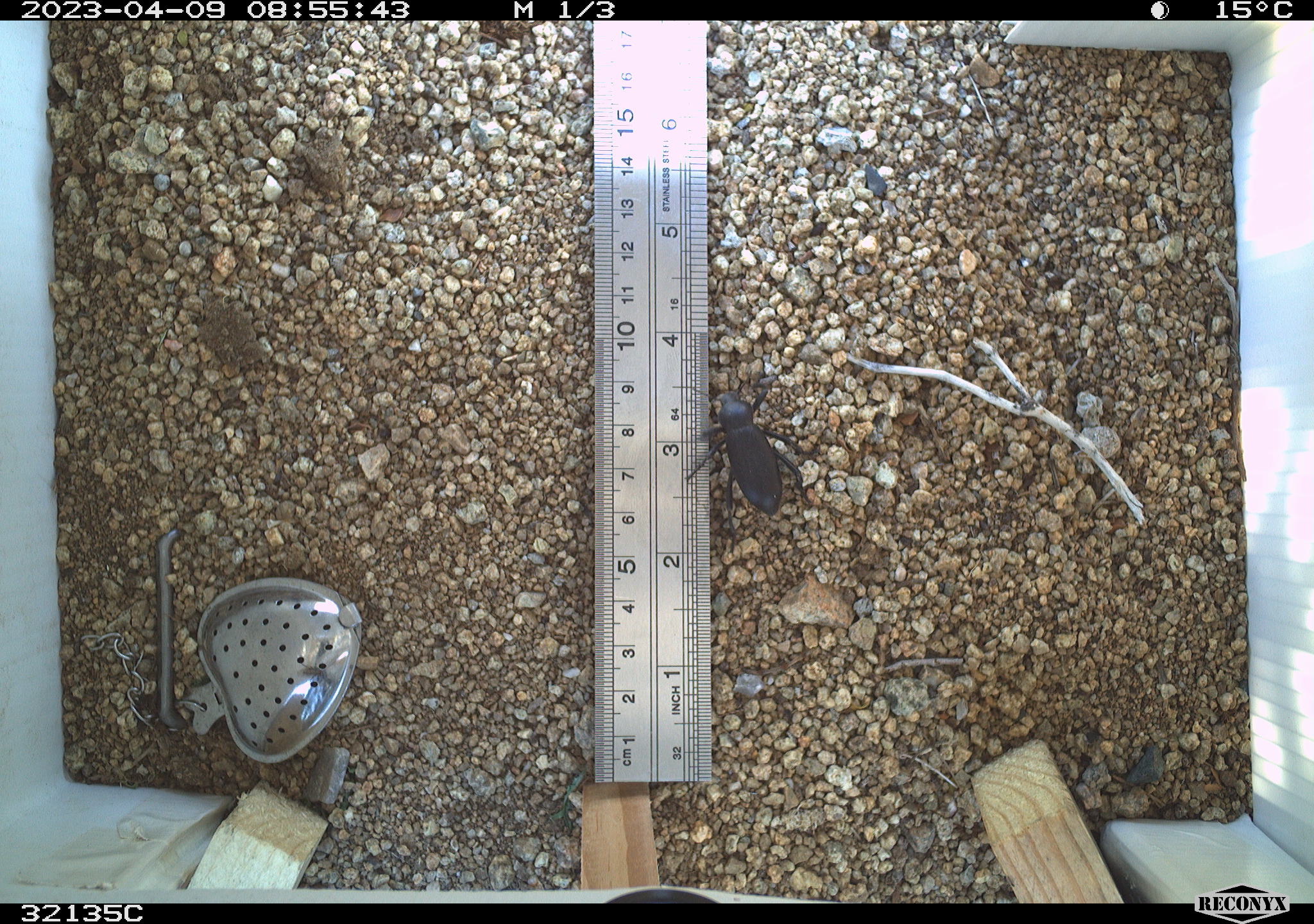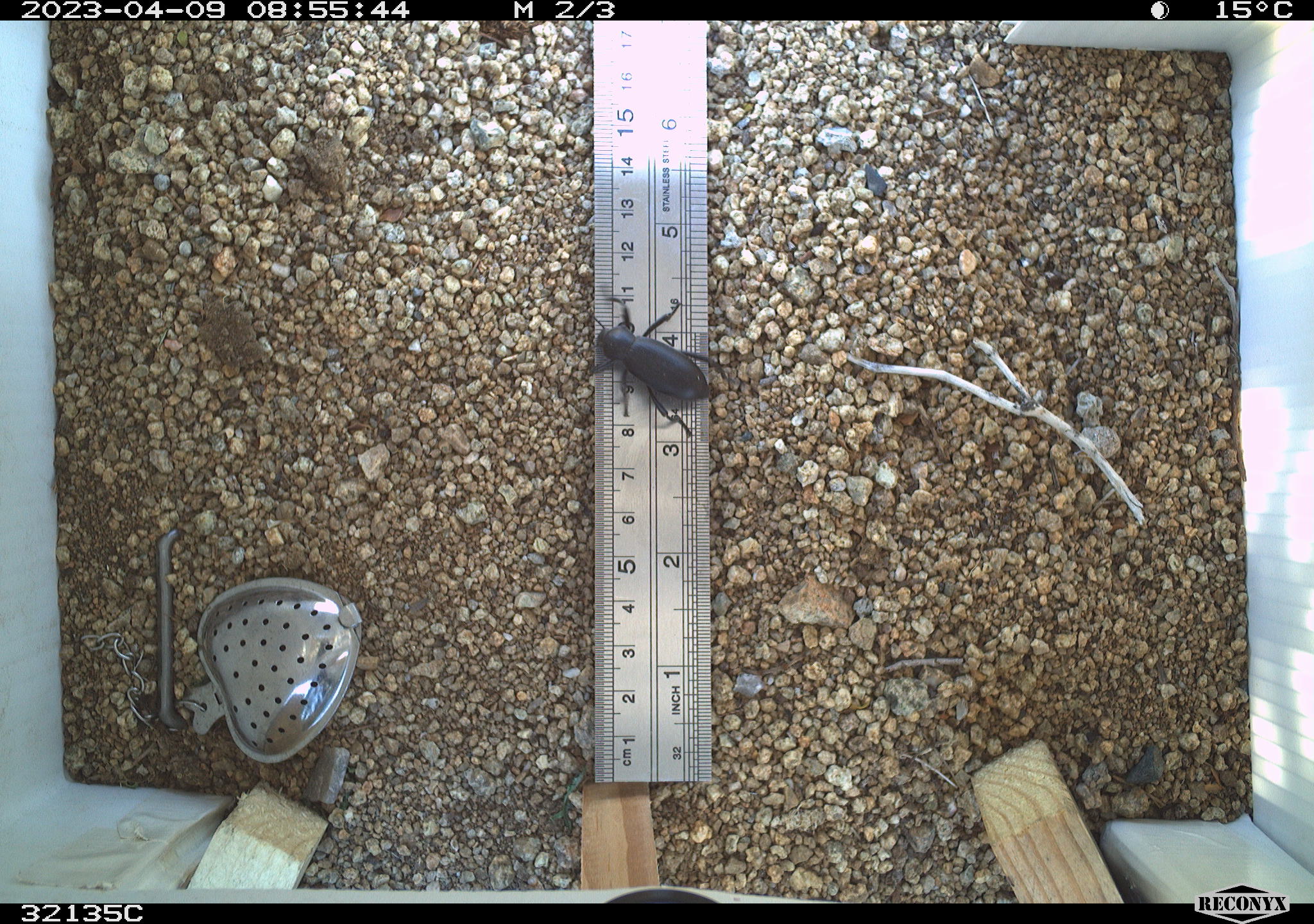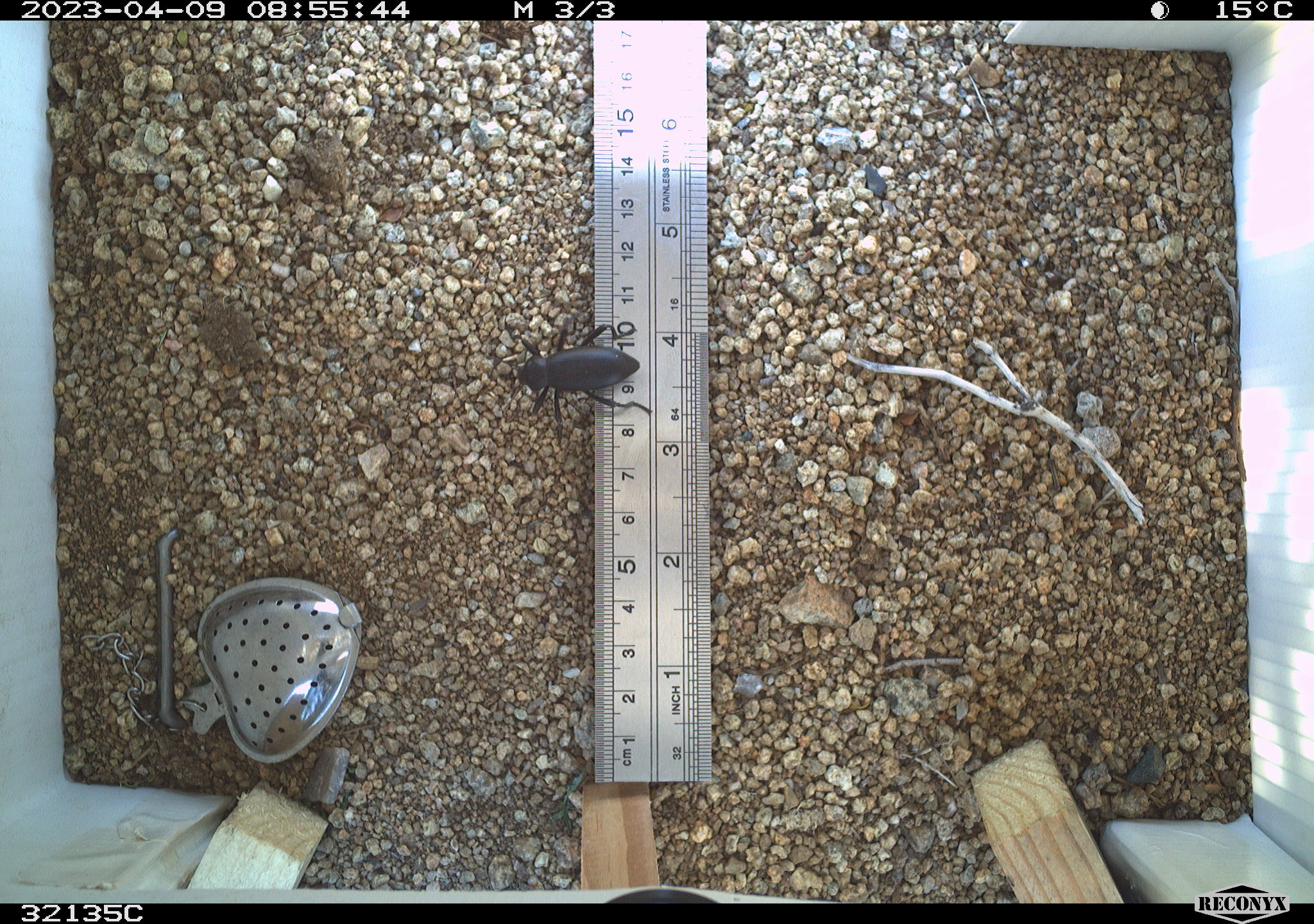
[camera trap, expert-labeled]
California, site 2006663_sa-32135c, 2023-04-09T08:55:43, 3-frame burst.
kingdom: Animalia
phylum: Arthropoda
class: Insecta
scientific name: Insecta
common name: insect